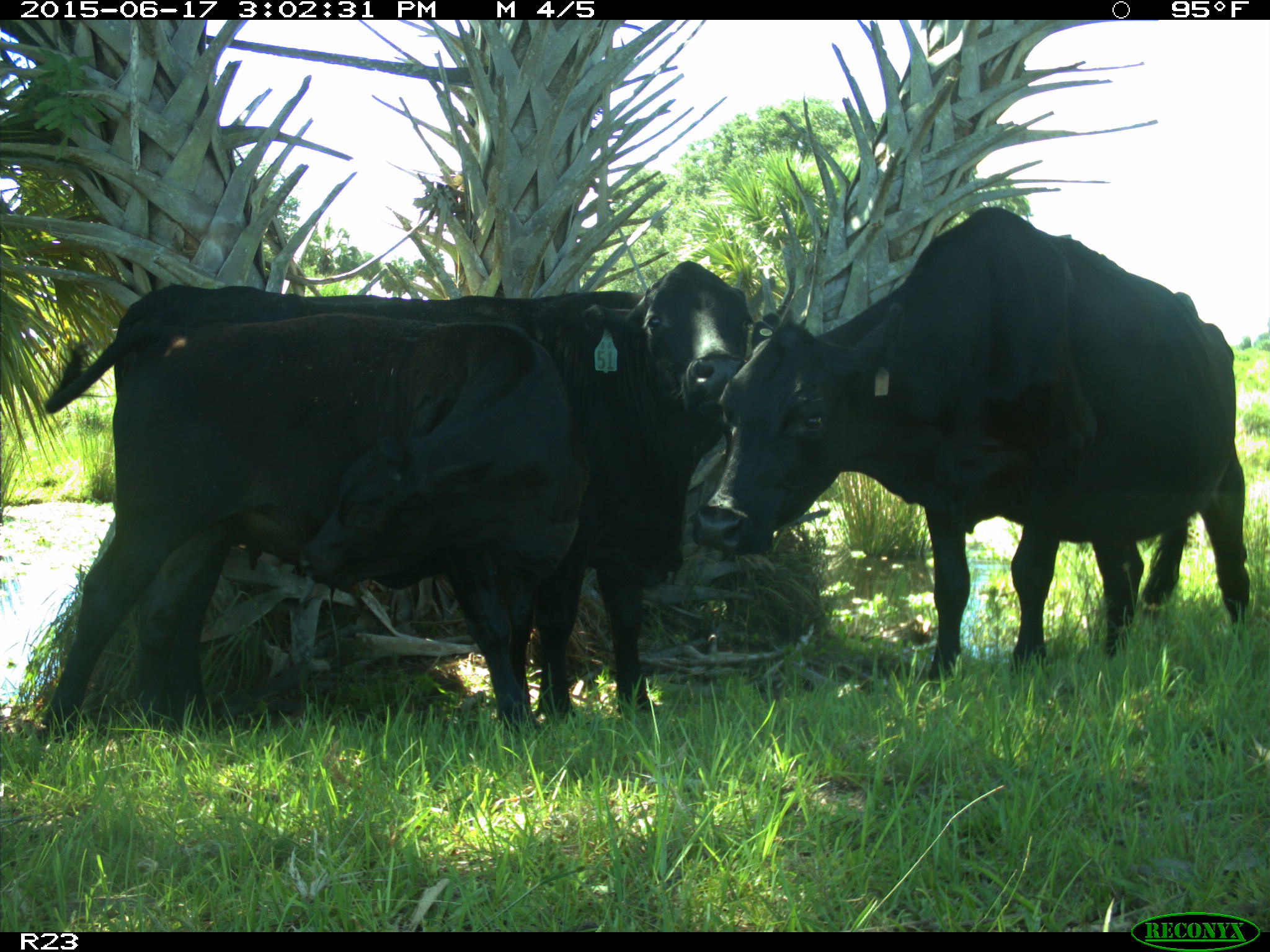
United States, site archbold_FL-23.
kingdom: Animalia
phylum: Chordata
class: Mammalia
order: Artiodactyla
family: Bovidae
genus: Bos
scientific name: Bos taurus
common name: domestic cow